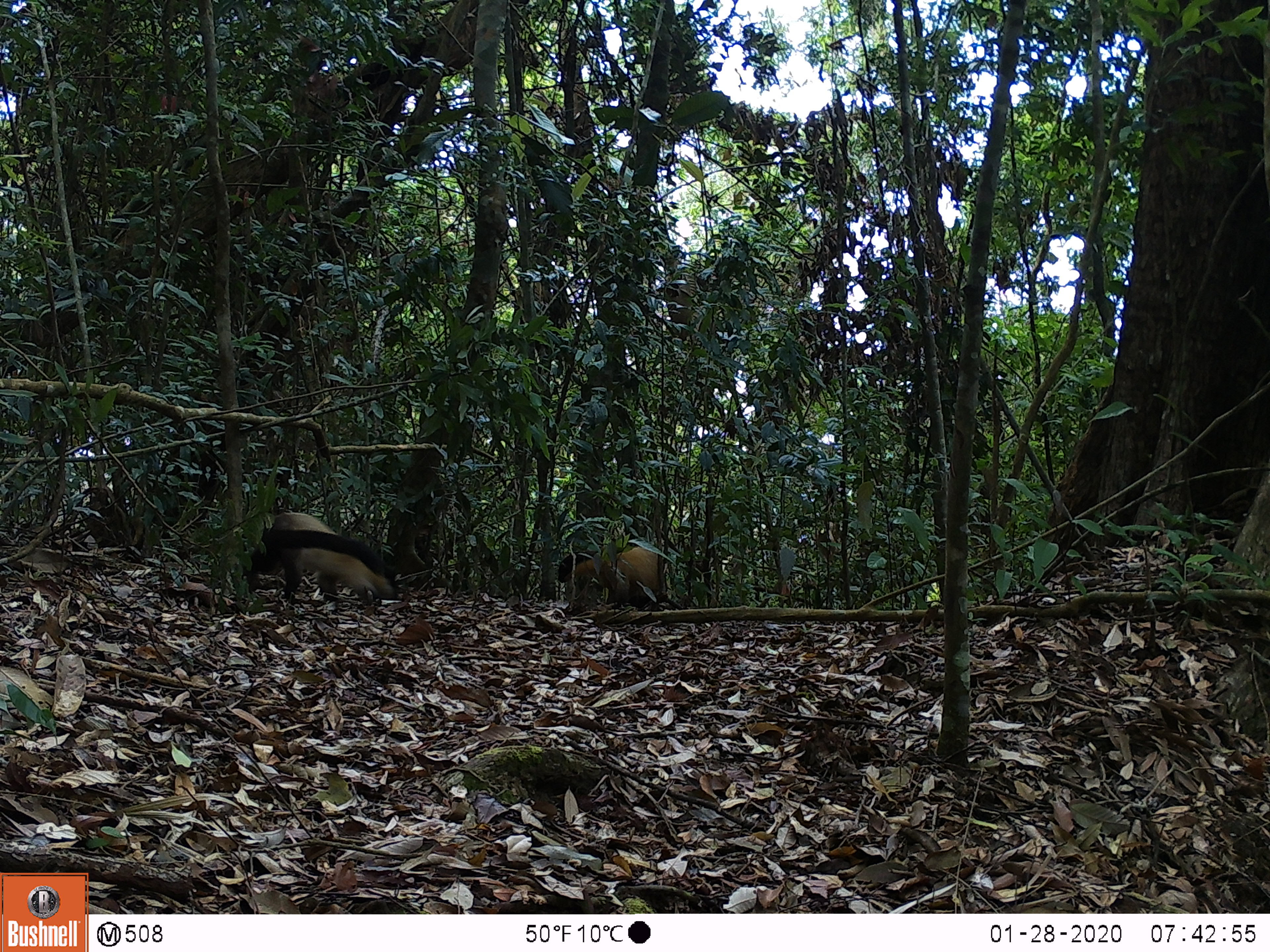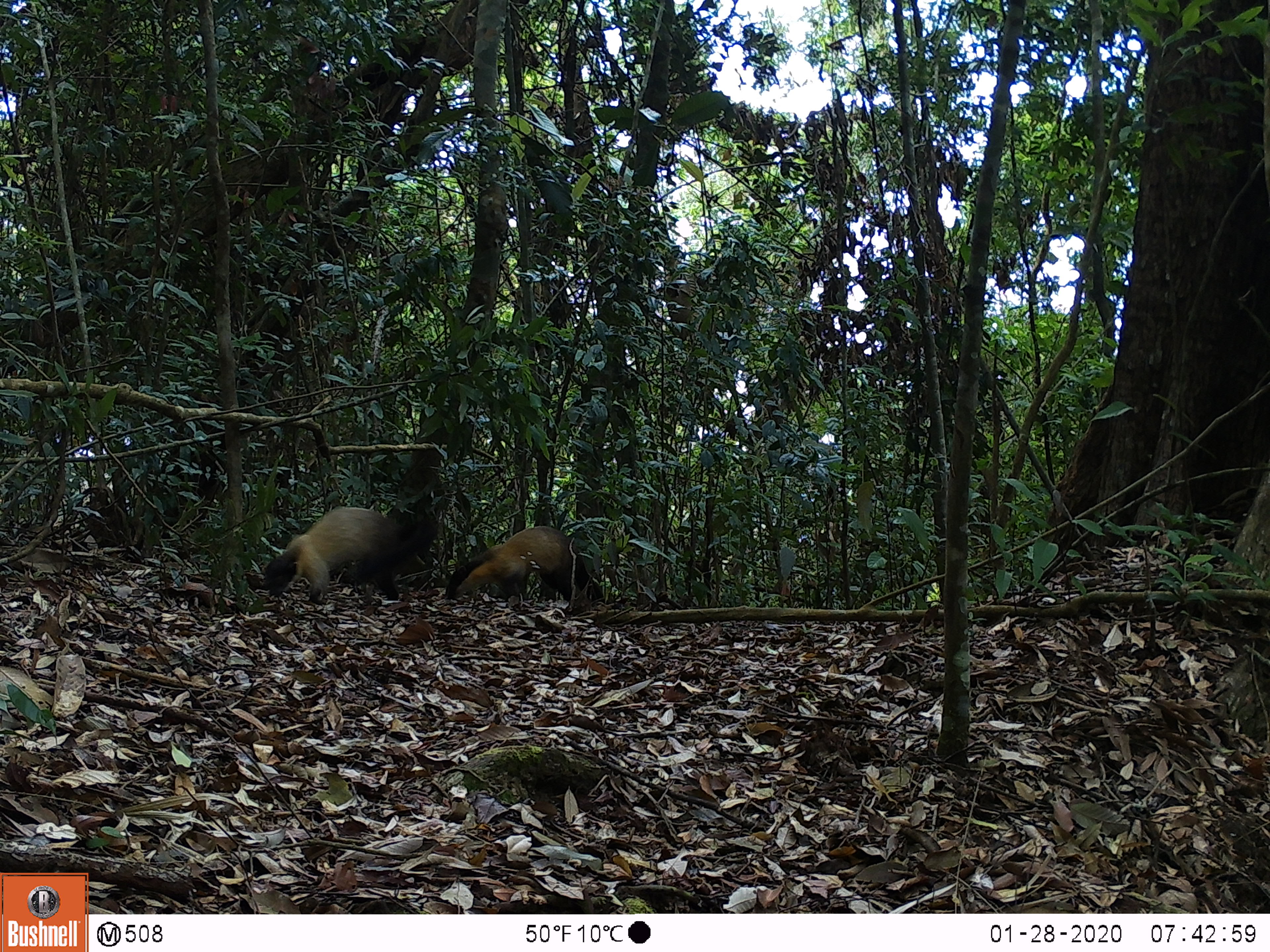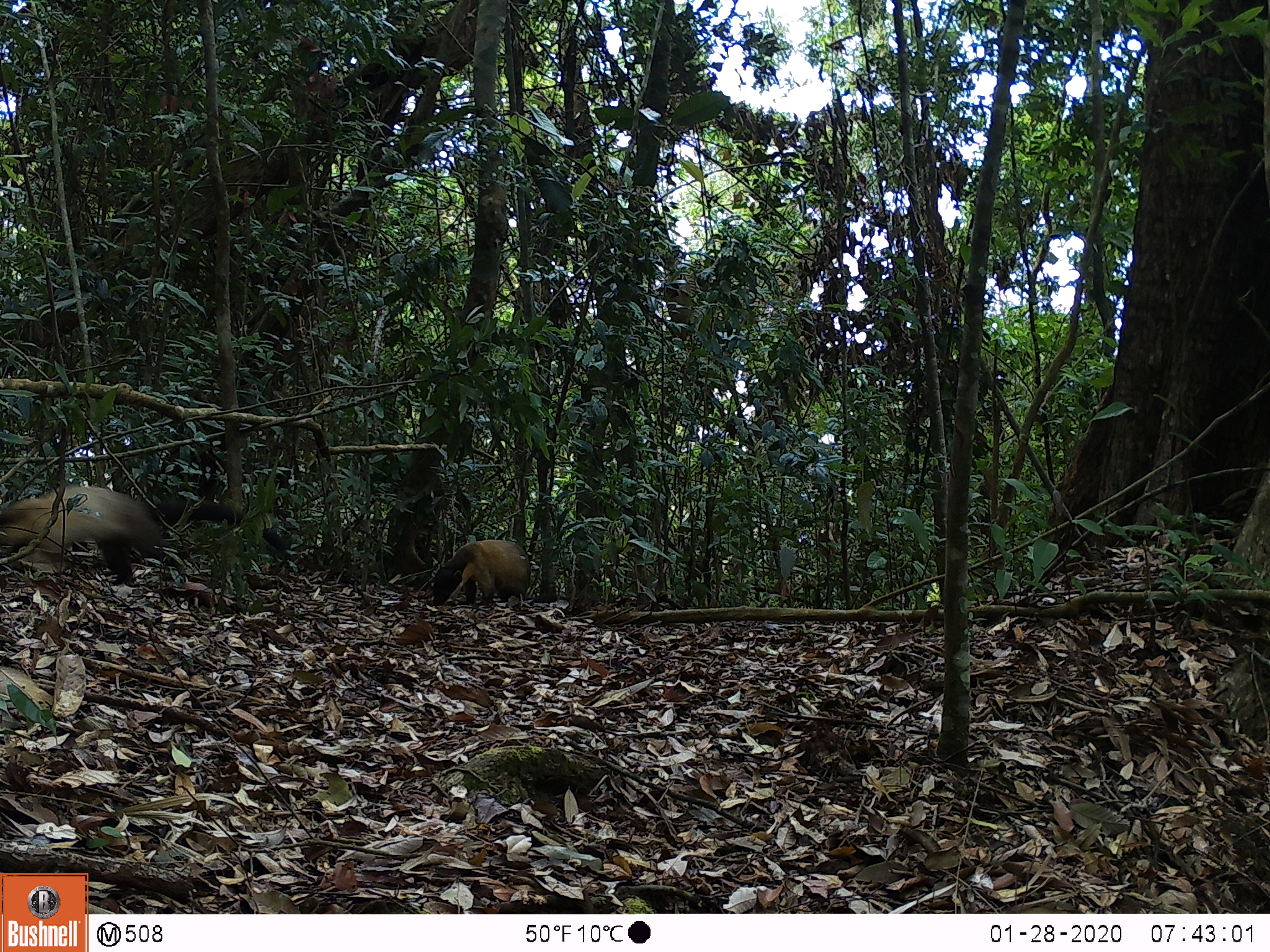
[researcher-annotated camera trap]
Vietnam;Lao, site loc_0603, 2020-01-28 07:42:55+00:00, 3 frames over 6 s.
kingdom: Animalia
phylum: Chordata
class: Mammalia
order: Carnivora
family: Mustelidae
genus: Martes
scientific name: Martes flavigula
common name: yellow-throated marten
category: yellow throated marten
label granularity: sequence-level